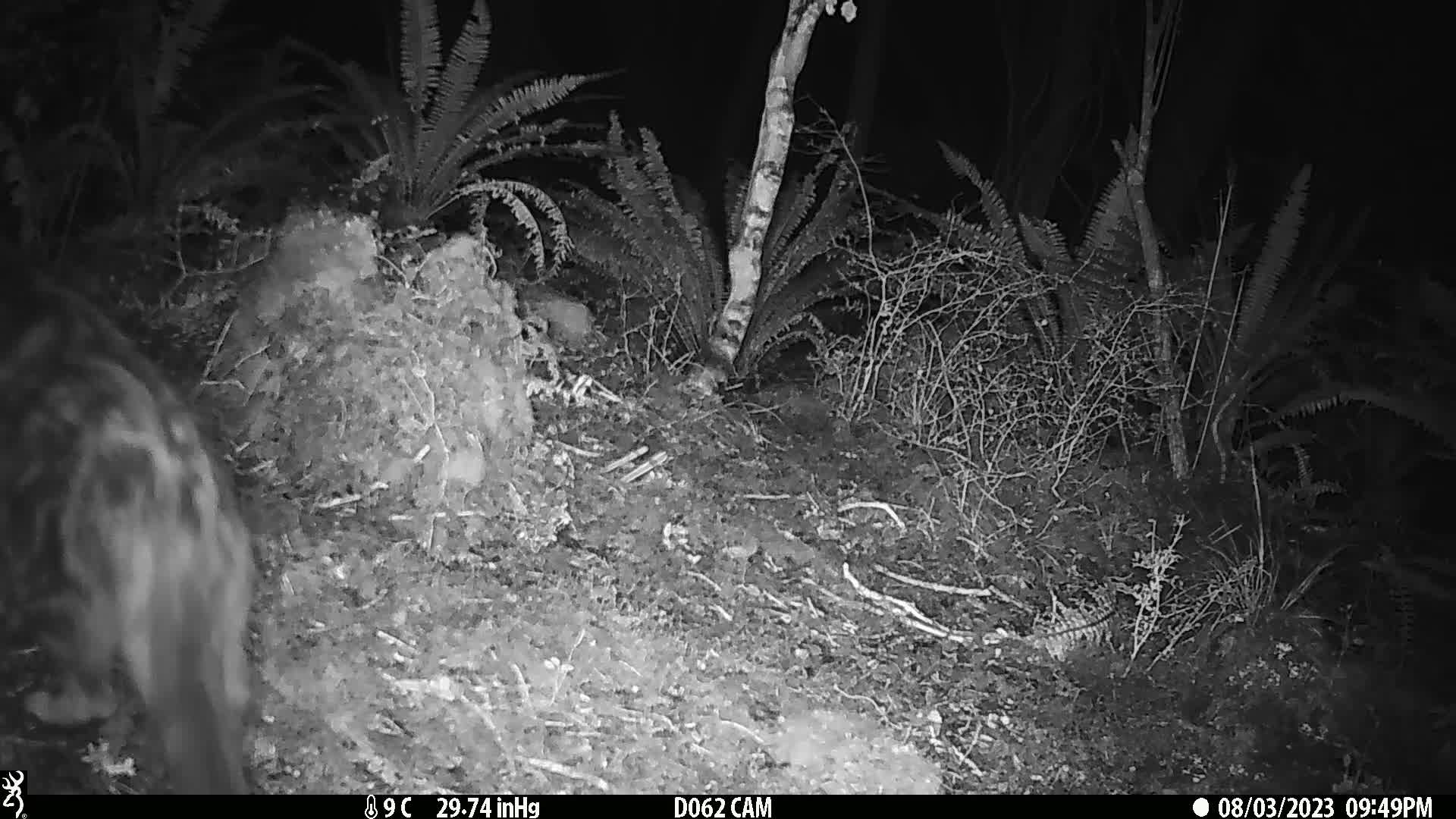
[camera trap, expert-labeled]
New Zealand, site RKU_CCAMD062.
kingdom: Animalia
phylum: Chordata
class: Mammalia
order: Carnivora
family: Felidae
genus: Felis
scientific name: Felis catus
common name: domestic cat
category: cat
Cat (domestic cat) (Felis catus).